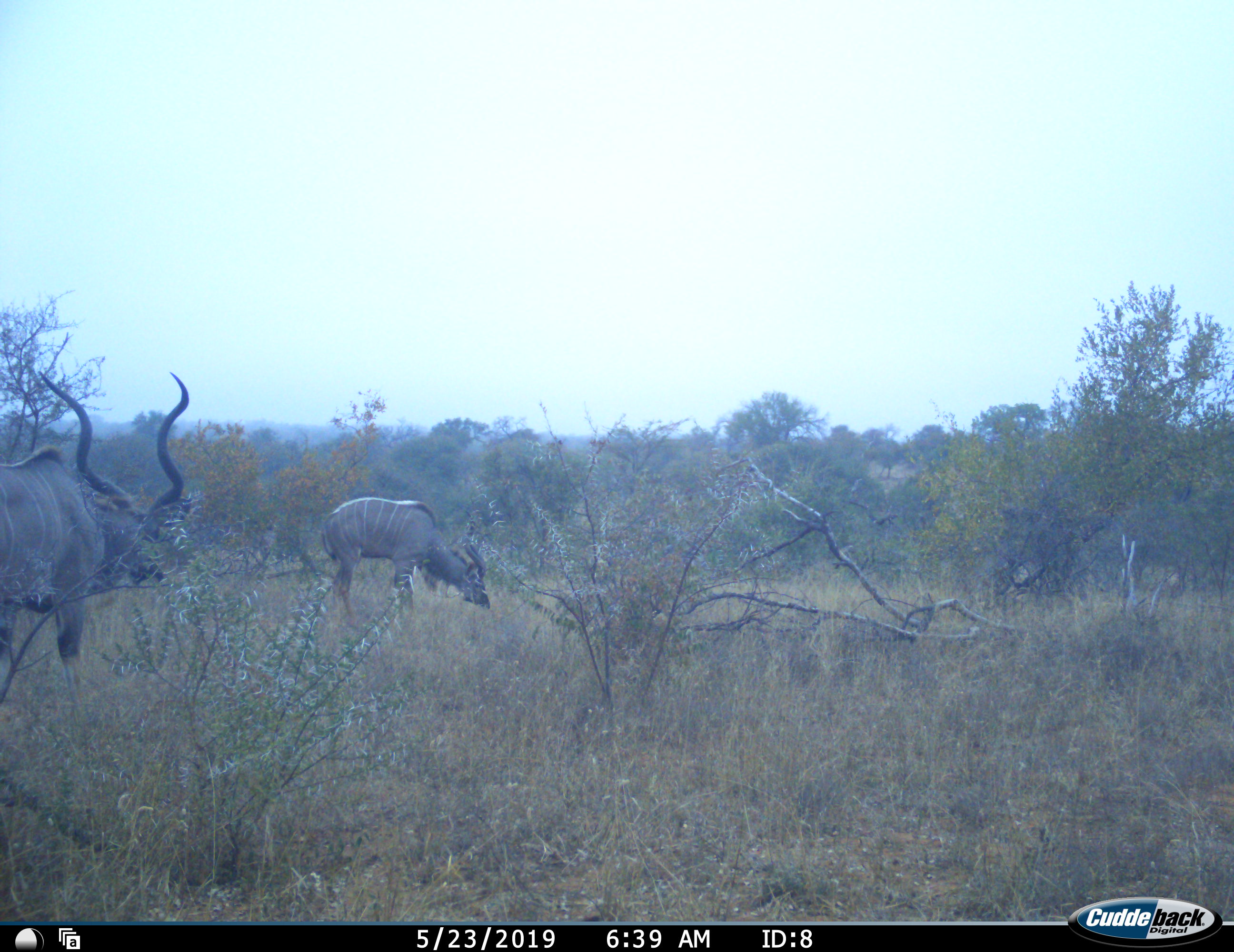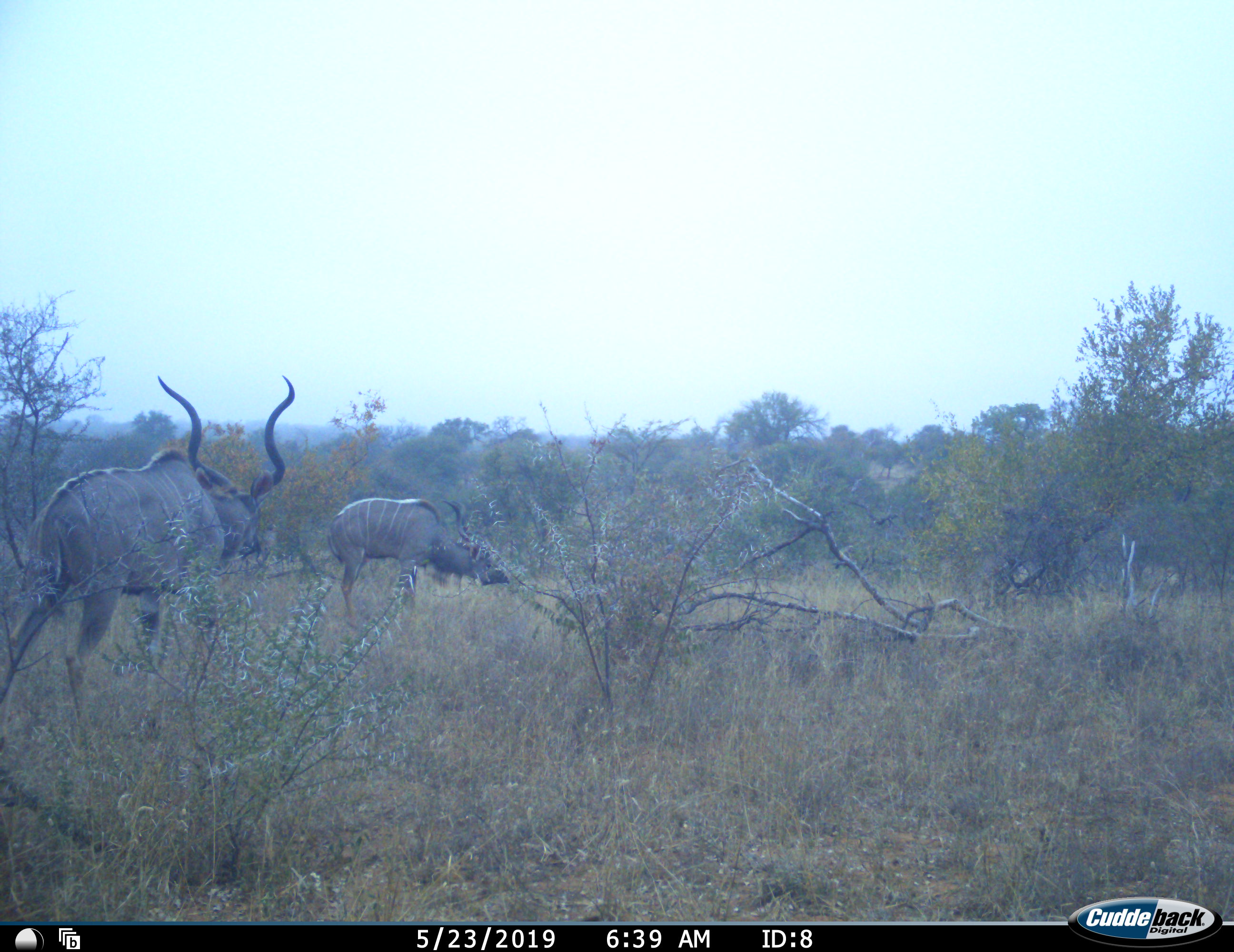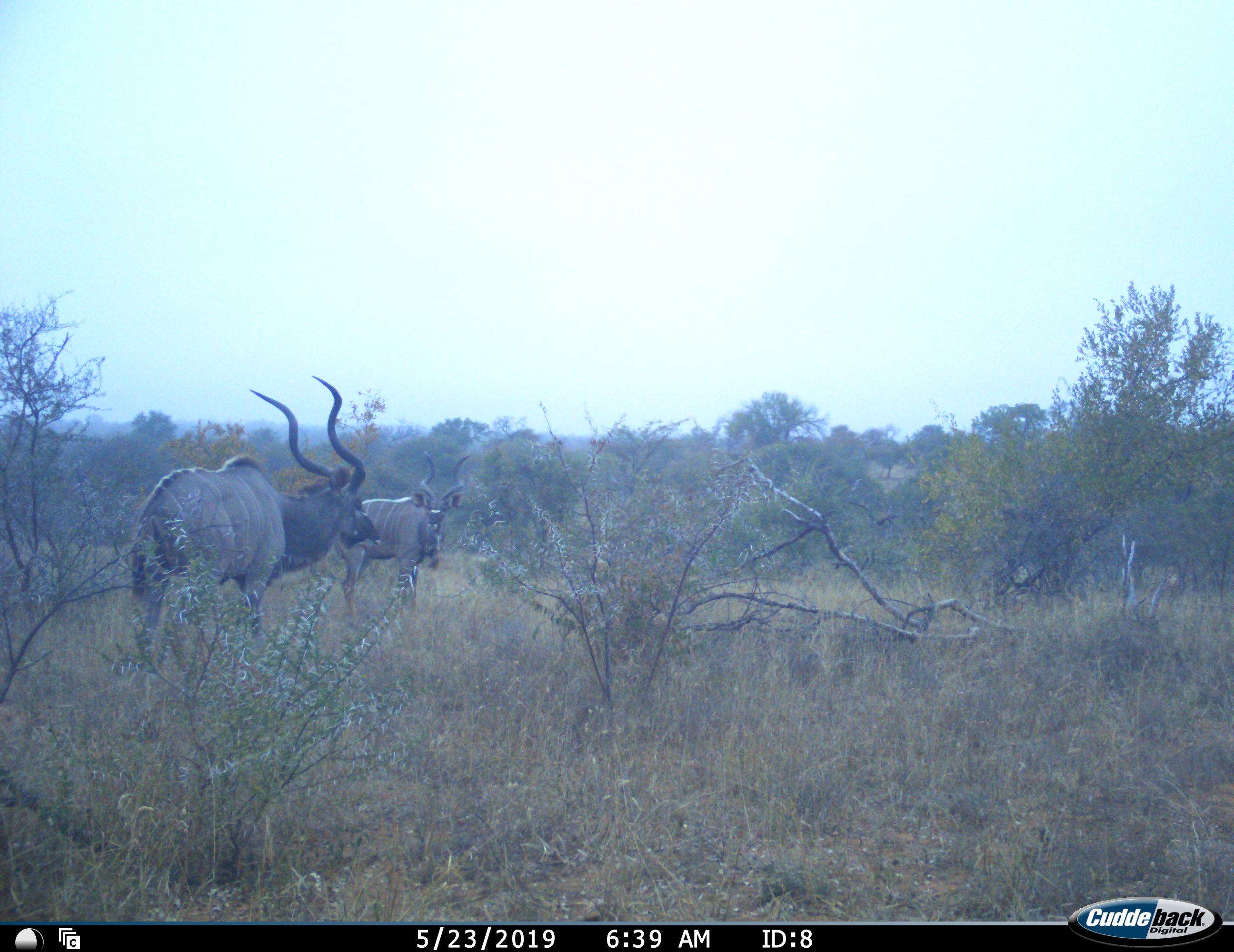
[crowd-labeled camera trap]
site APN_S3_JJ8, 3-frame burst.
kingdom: Animalia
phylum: Chordata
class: Mammalia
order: Artiodactyla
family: Bovidae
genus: Tragelaphus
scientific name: Tragelaphus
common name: kudu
Kudu (Tragelaphus), count 2. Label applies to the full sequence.